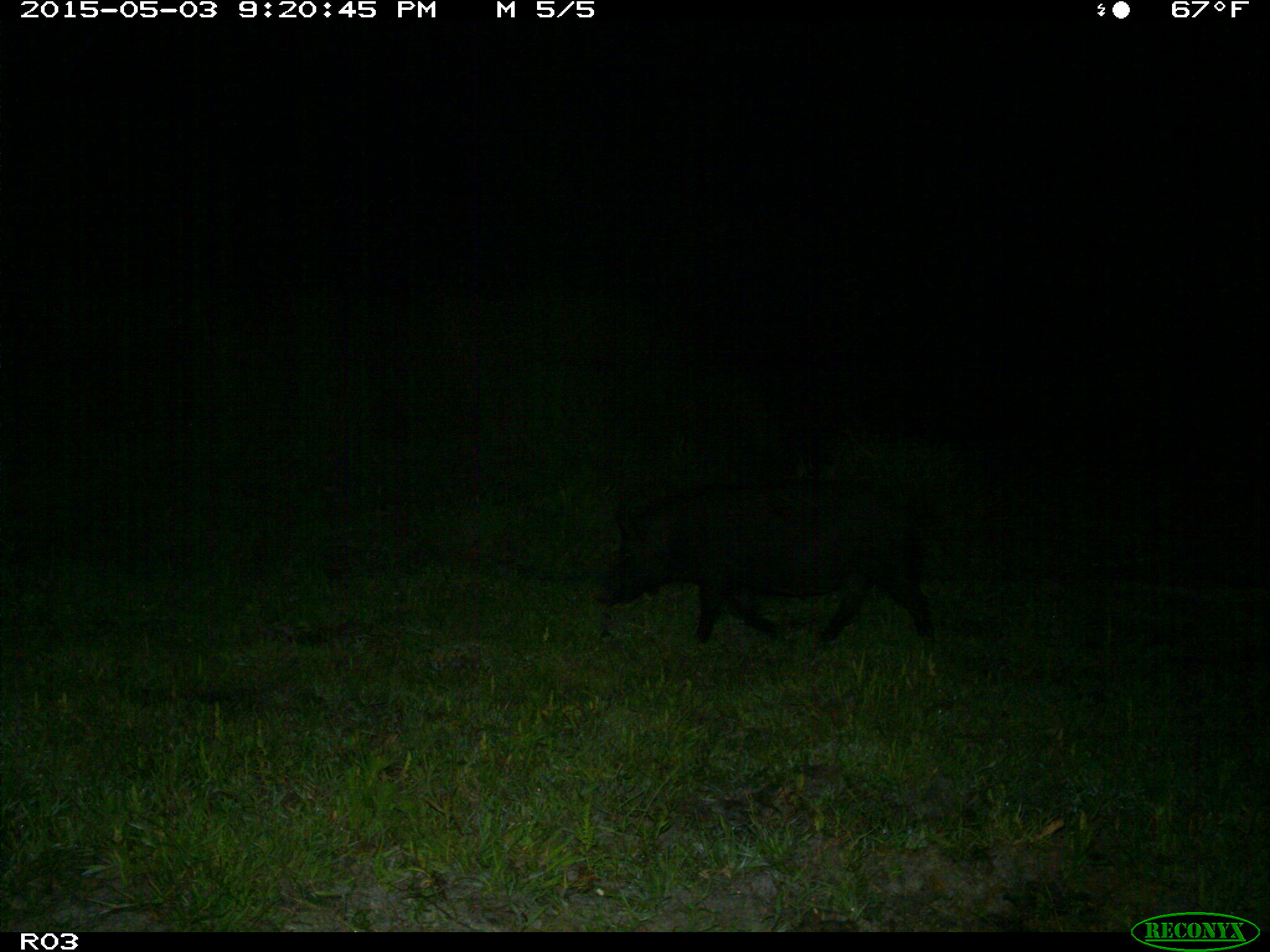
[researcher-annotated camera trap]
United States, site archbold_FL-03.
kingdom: Animalia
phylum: Chordata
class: Mammalia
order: Artiodactyla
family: Suidae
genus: Sus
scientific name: Sus scrofa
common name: wild boar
Sus scrofa (wild boar).